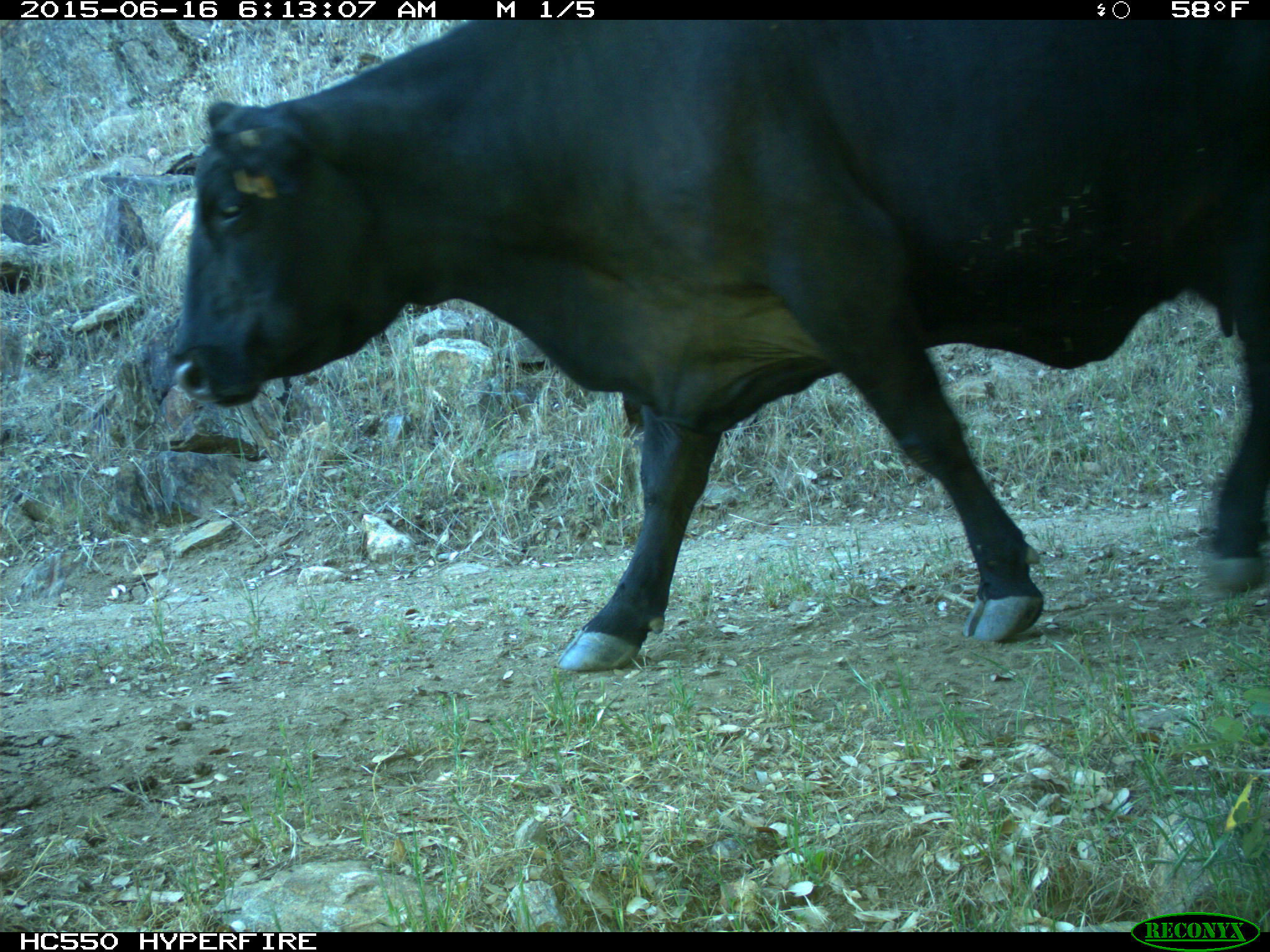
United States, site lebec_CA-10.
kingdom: Animalia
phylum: Chordata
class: Mammalia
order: Artiodactyla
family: Bovidae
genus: Bos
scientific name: Bos taurus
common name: domestic cow